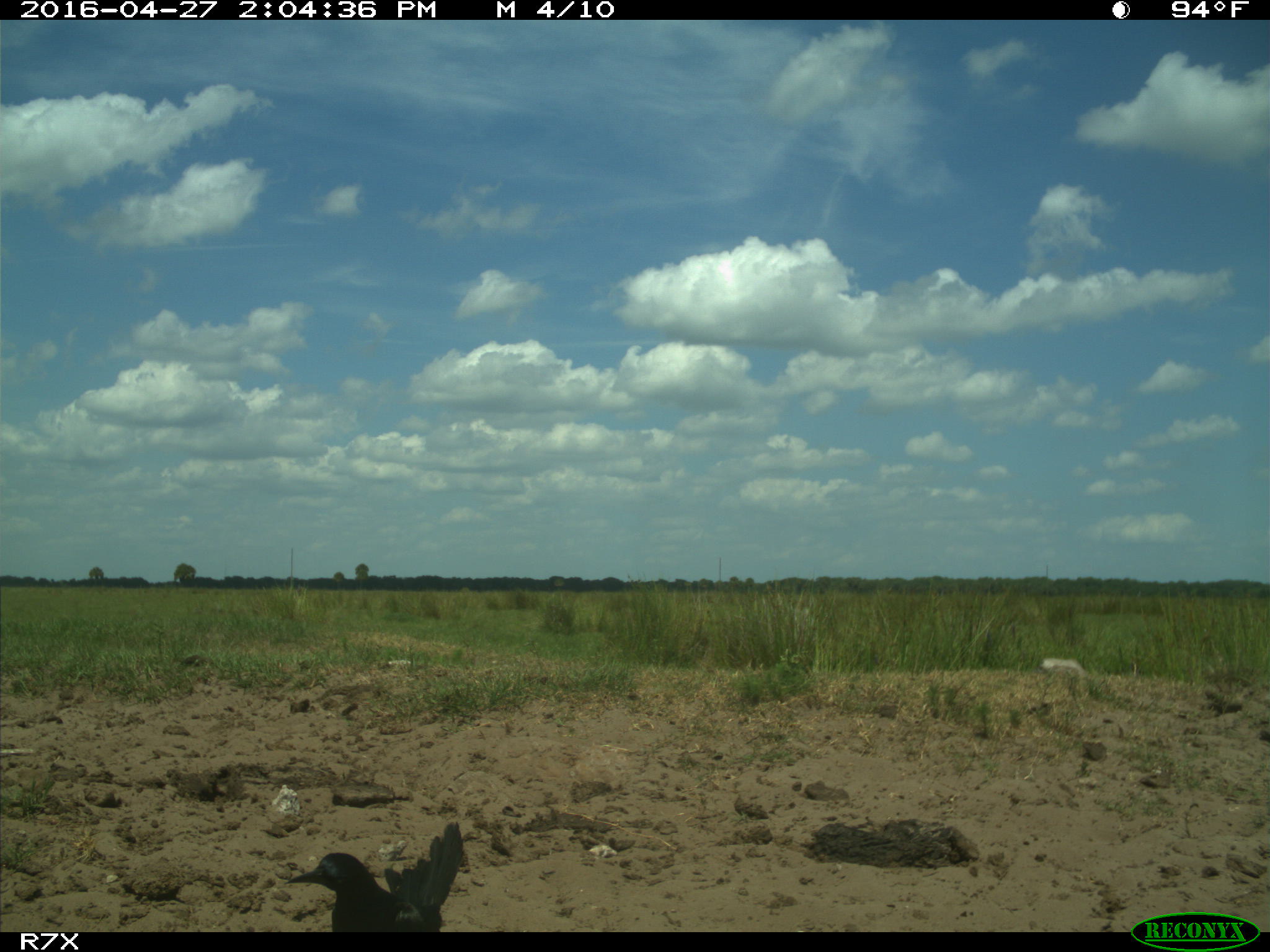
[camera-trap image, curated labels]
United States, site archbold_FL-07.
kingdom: Animalia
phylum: Chordata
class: Aves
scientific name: Aves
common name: birds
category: unidentified bird